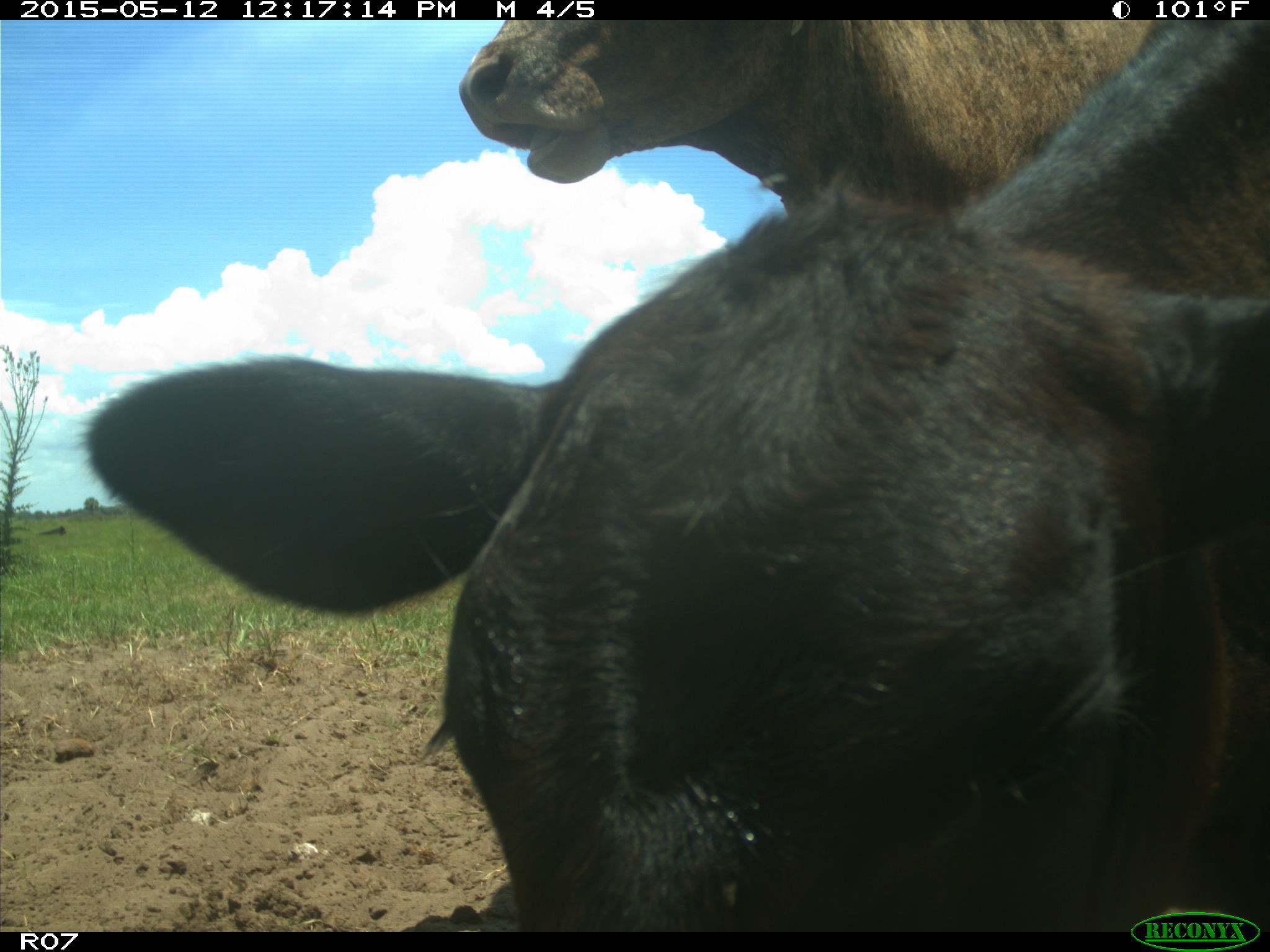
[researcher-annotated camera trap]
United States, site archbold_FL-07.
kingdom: Animalia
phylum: Chordata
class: Mammalia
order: Artiodactyla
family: Bovidae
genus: Bos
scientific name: Bos taurus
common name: domestic cow